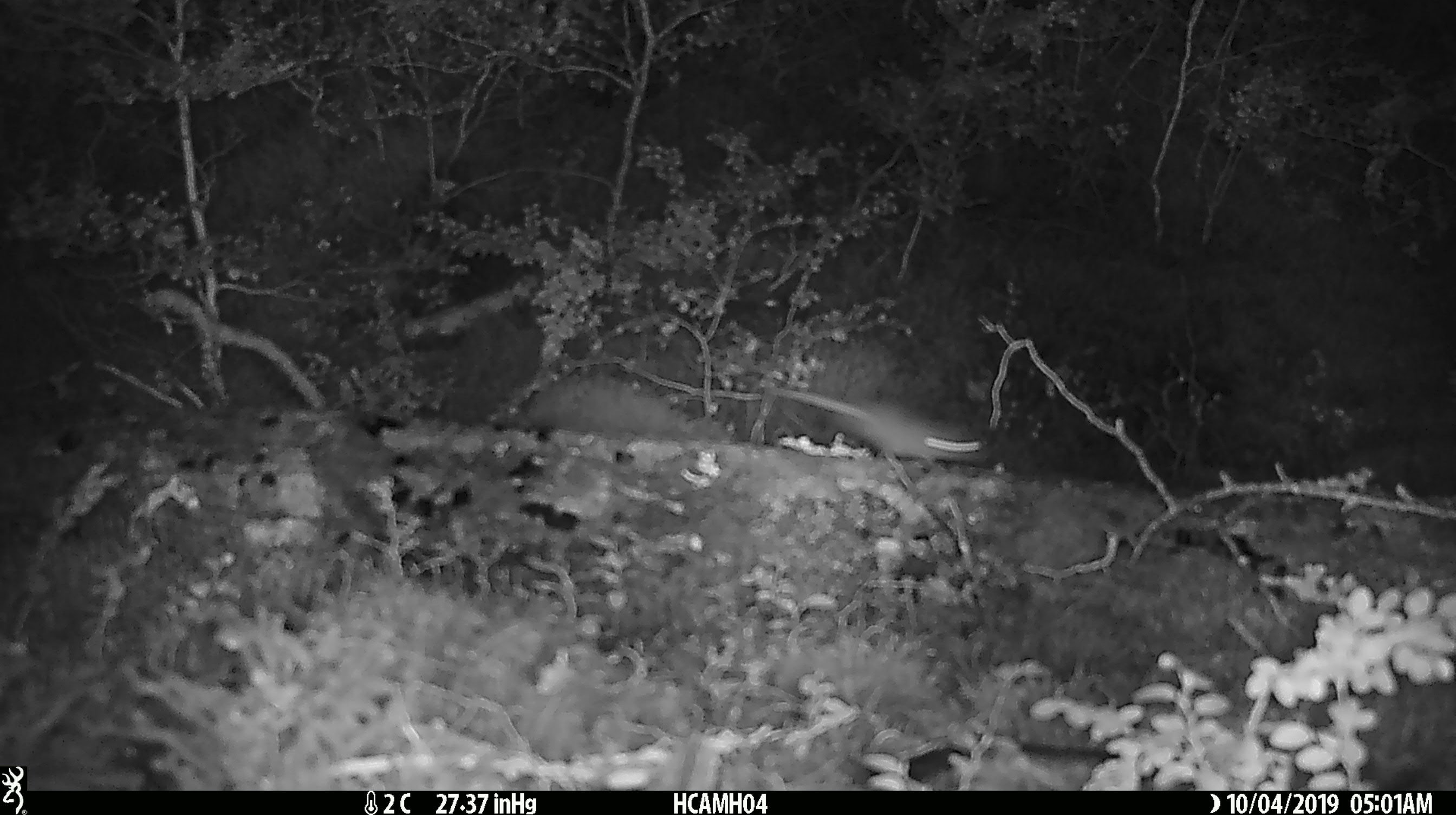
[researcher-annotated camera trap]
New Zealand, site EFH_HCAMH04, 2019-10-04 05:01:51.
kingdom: Animalia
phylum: Chordata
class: Mammalia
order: Rodentia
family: Muridae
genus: Mus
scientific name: Mus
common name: mouse